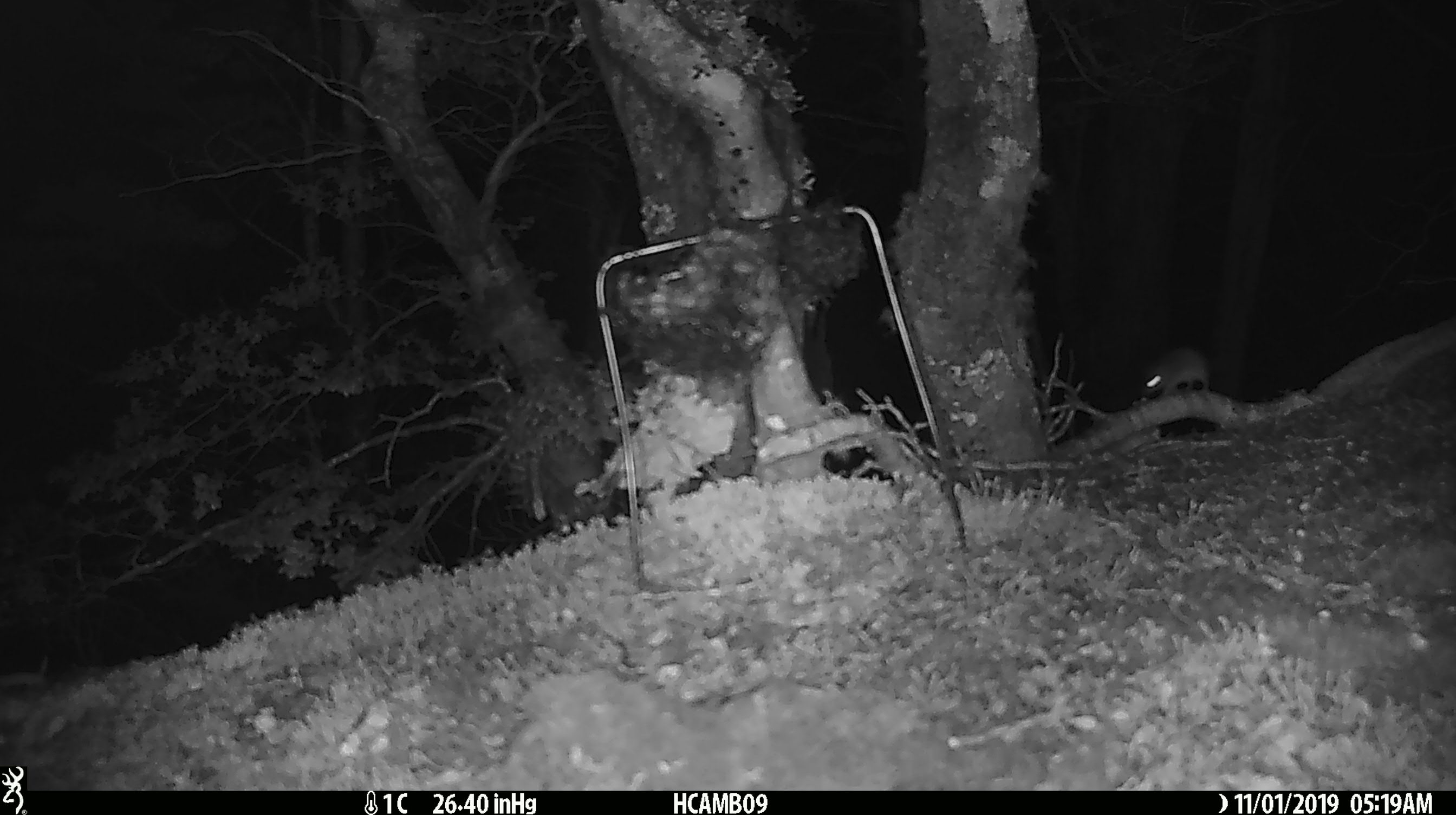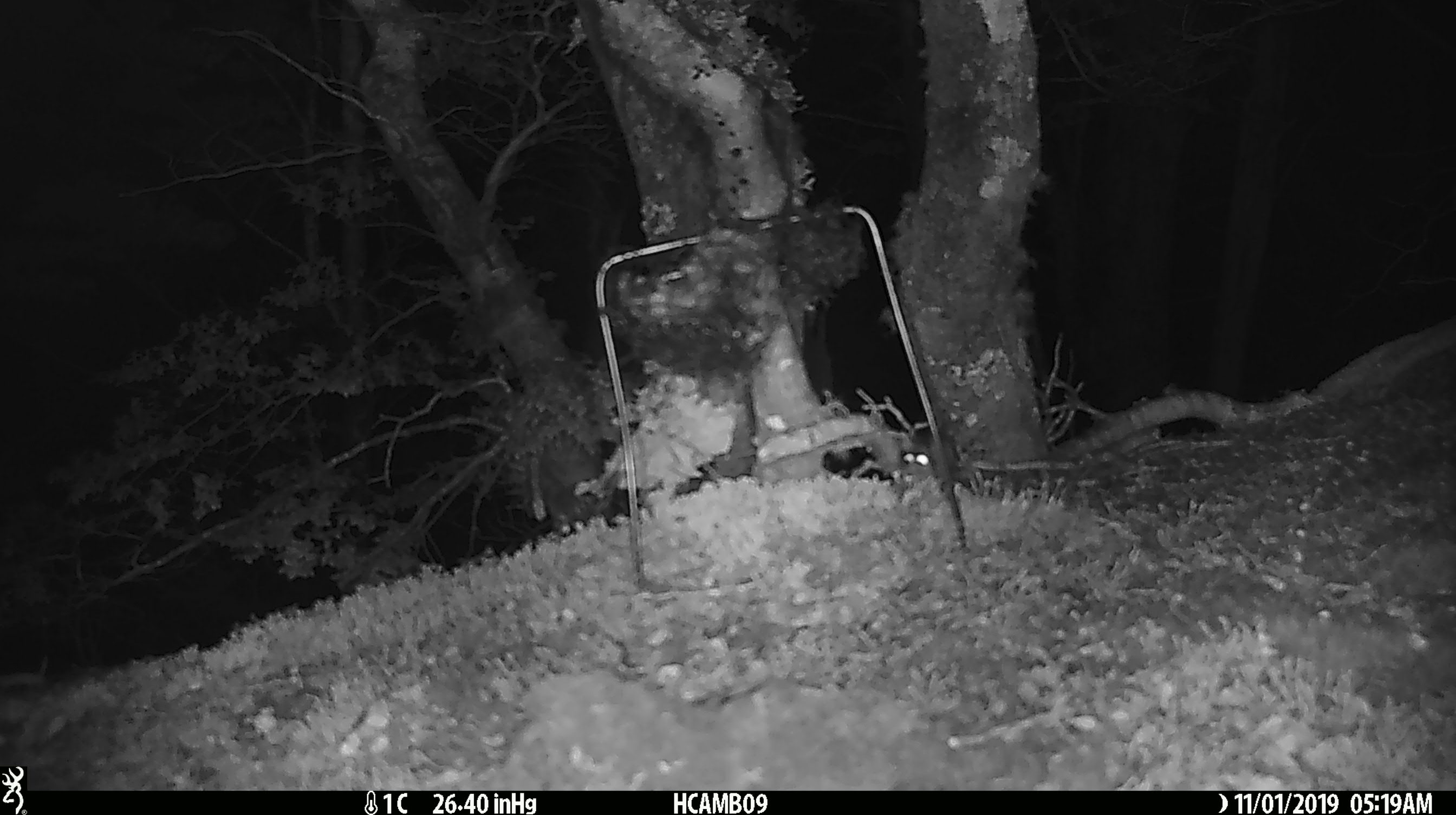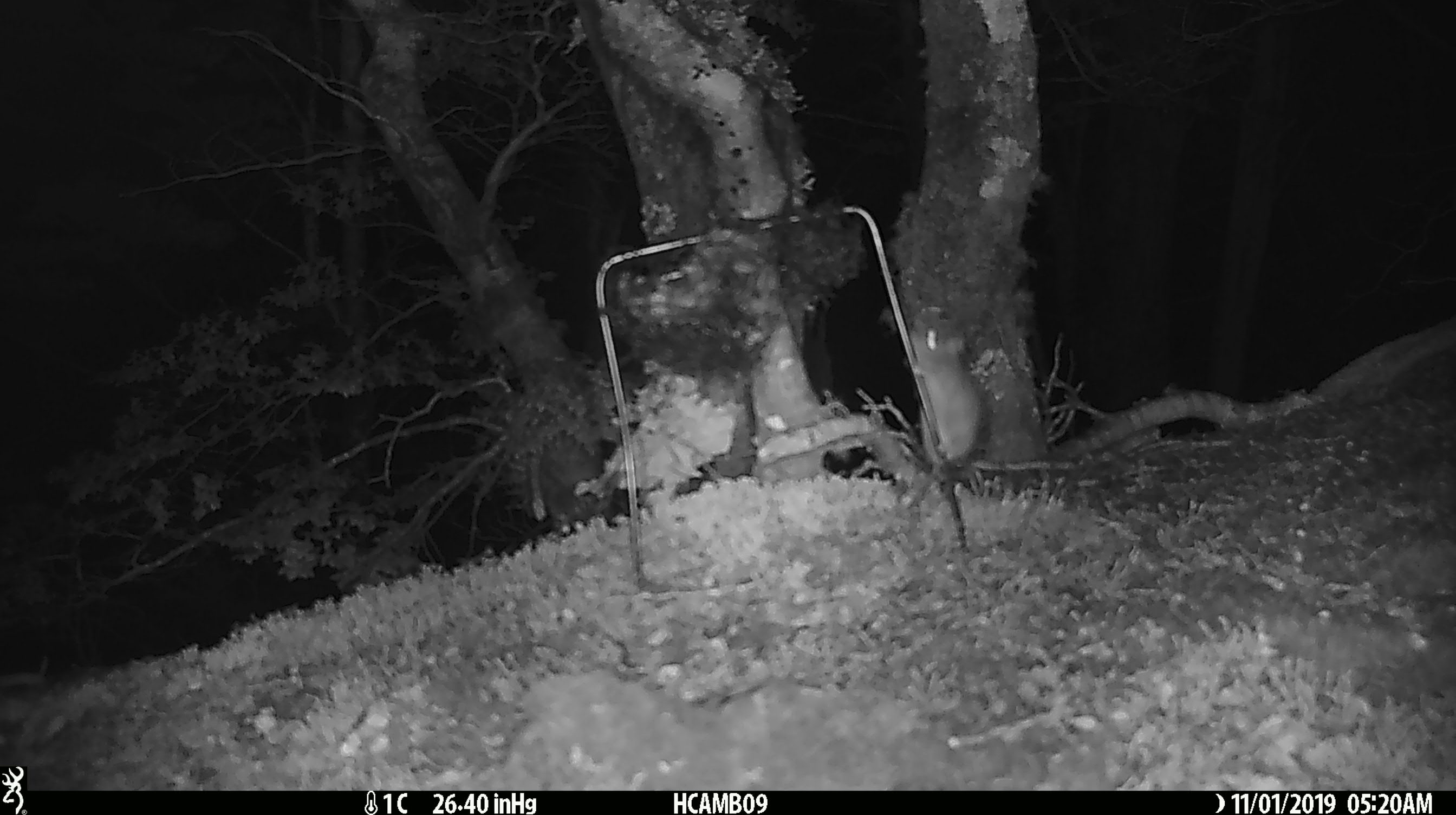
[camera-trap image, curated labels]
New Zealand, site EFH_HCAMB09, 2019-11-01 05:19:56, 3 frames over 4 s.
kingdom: Animalia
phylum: Chordata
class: Mammalia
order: Rodentia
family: Muridae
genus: Mus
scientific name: Mus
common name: mouse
Mouse (Mus).